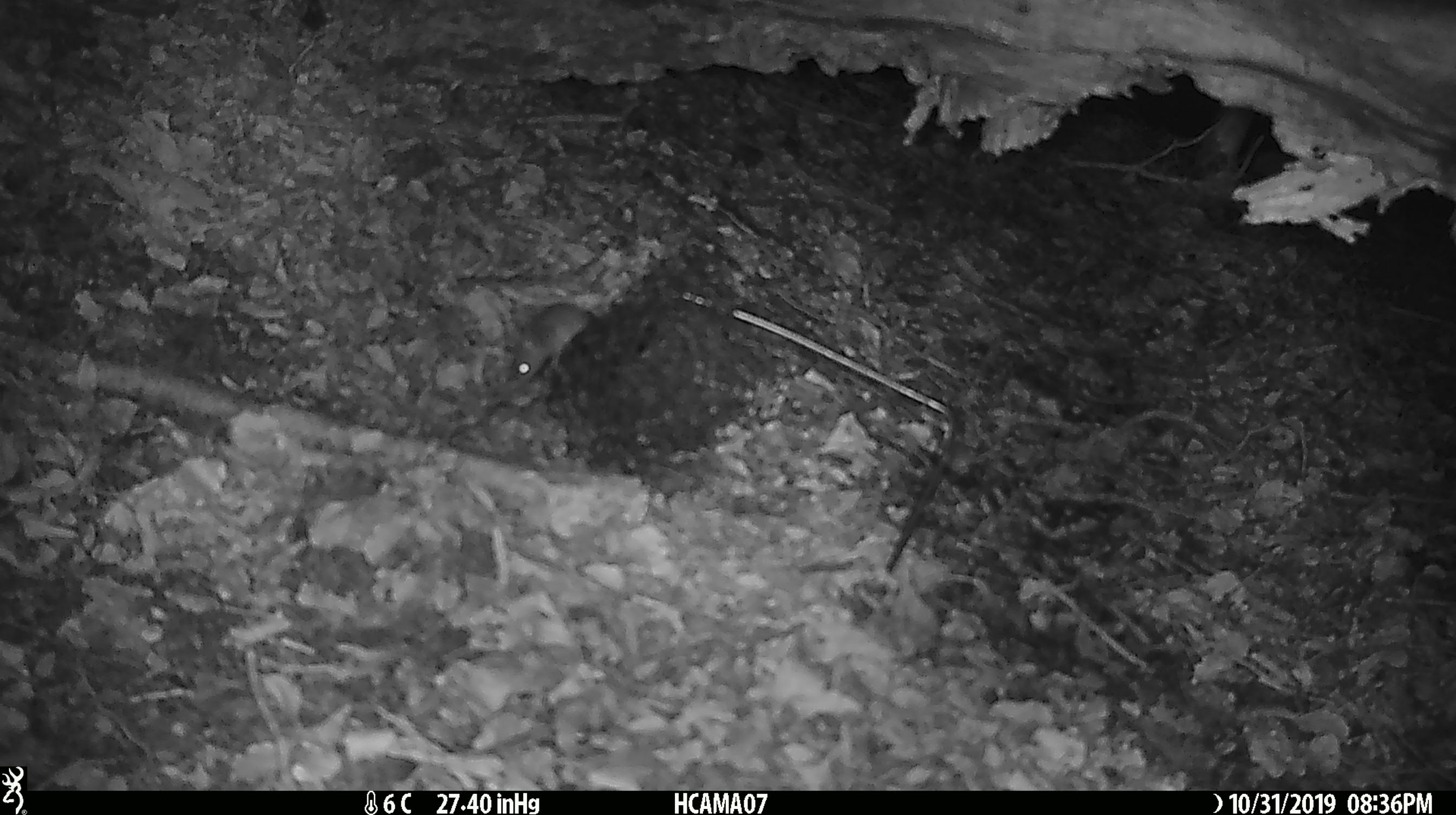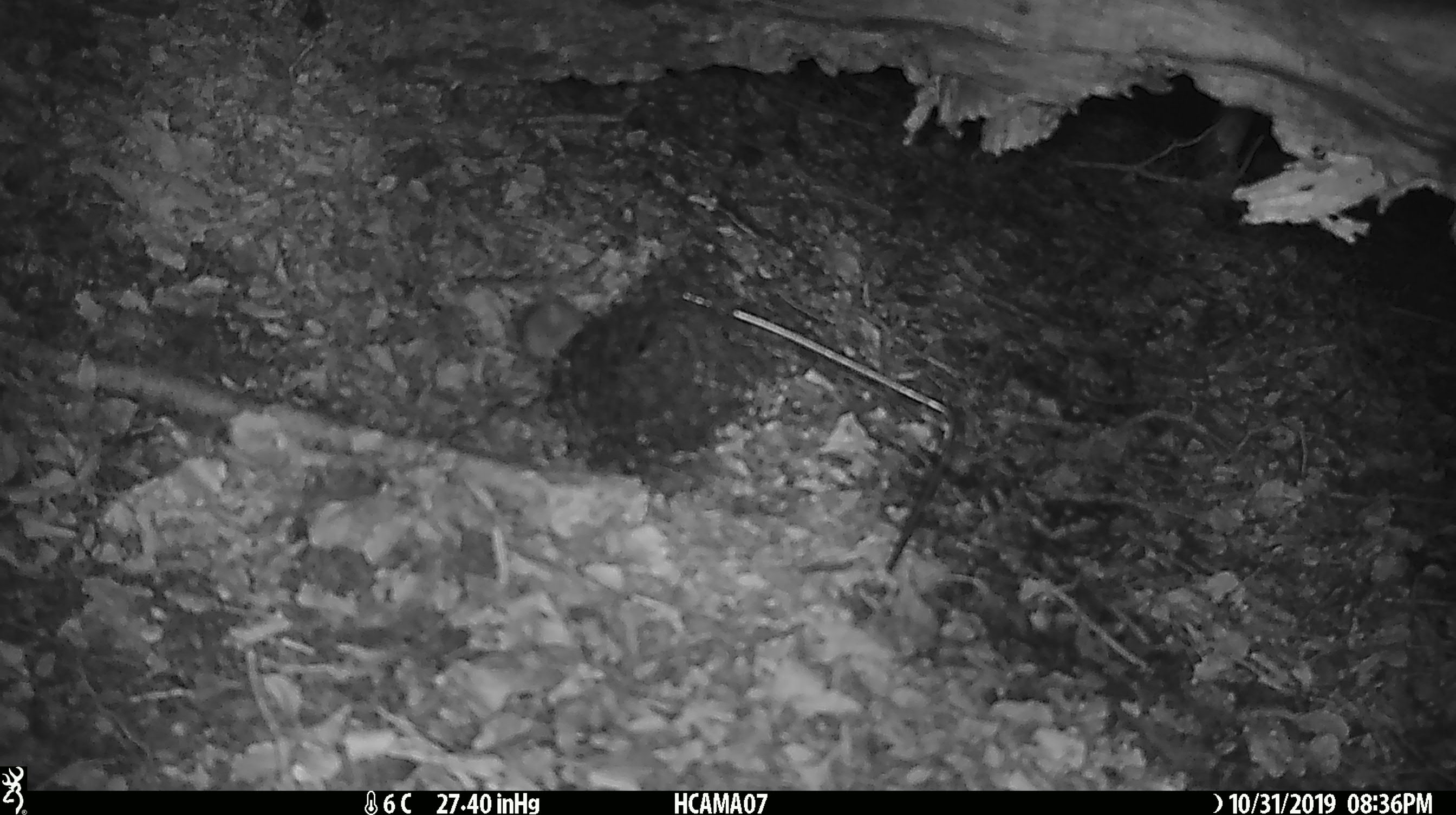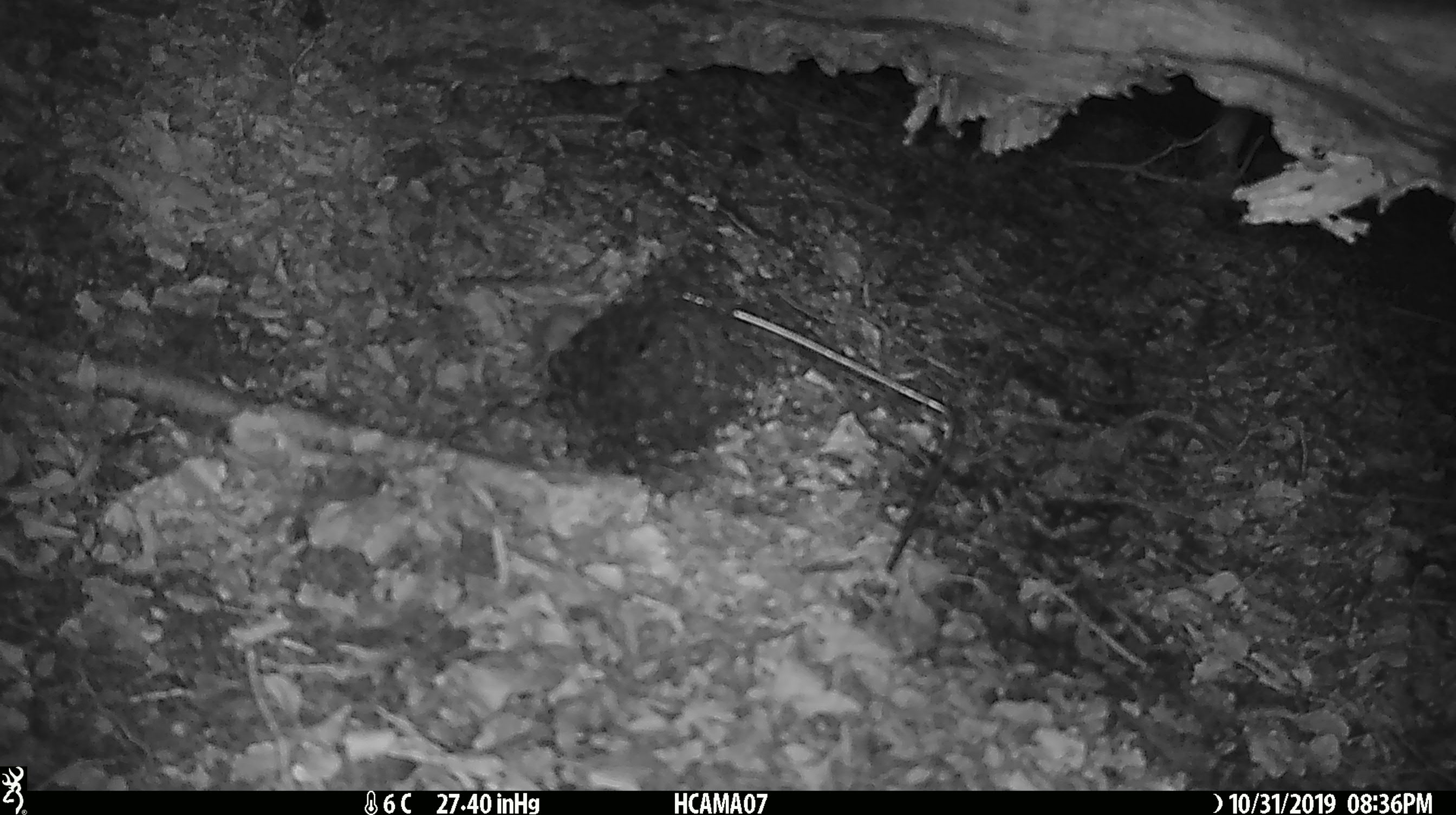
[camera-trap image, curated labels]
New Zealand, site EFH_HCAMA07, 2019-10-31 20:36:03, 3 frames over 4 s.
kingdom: Animalia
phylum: Chordata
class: Mammalia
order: Rodentia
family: Muridae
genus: Mus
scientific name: Mus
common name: mouse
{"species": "mouse (Mus)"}